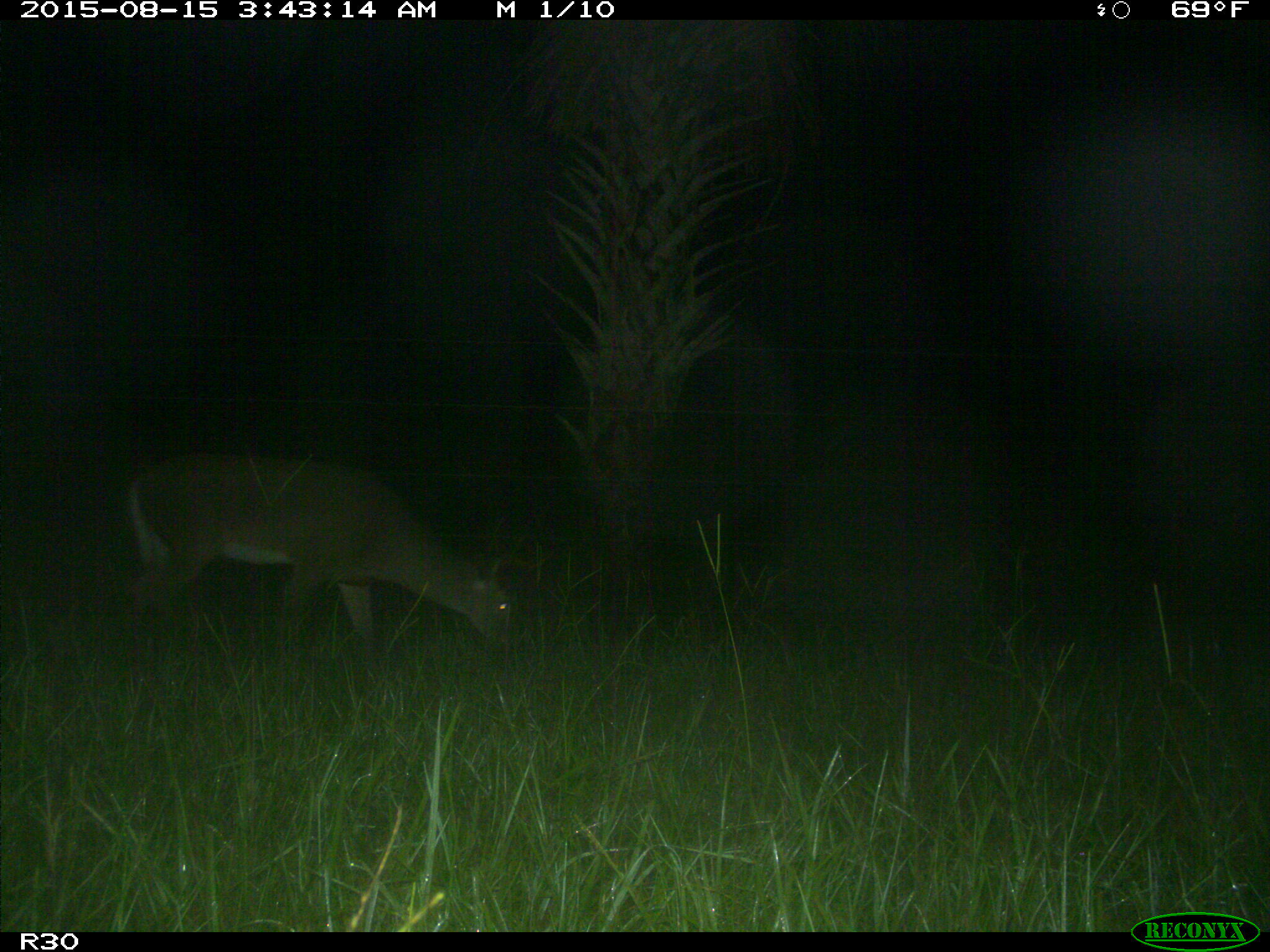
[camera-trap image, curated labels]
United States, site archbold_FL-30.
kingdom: Animalia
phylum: Chordata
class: Mammalia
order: Artiodactyla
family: Cervidae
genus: Odocoileus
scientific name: Odocoileus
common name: deer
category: unidentified deer